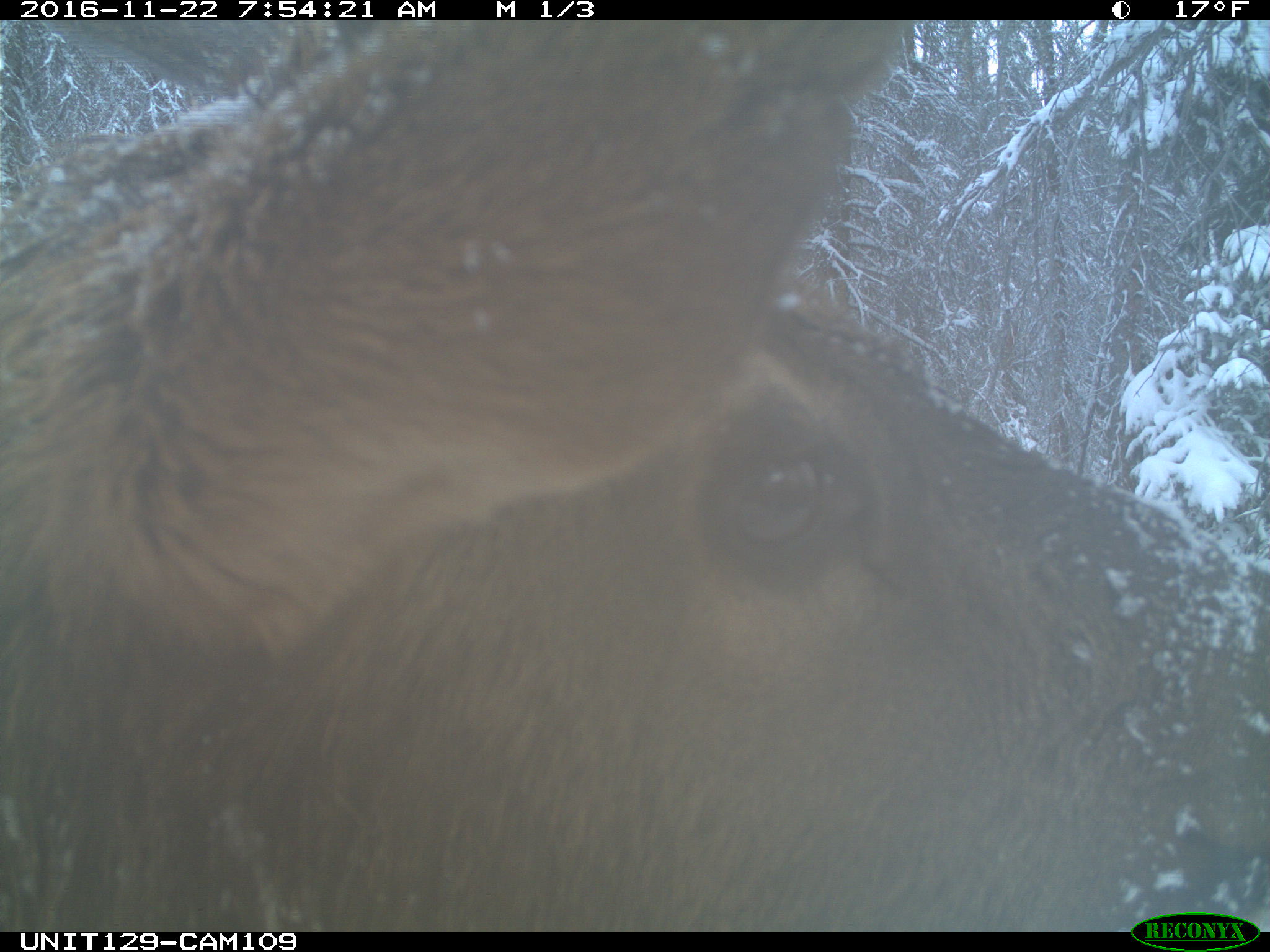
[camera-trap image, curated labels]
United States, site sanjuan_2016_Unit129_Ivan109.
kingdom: Animalia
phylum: Chordata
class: Mammalia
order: Artiodactyla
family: Cervidae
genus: Cervus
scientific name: Cervus elaphus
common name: red deer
Cervus elaphus (red deer).